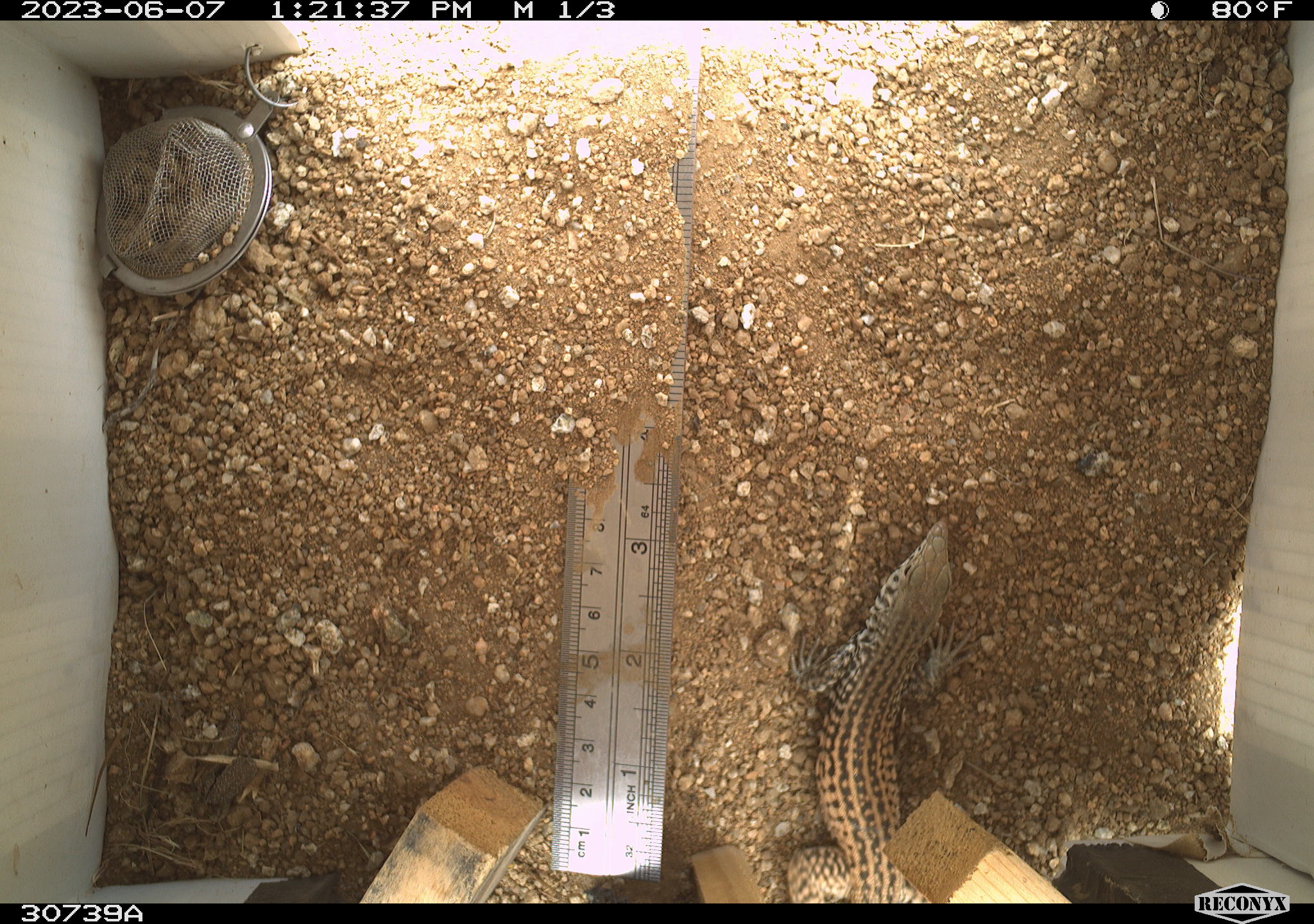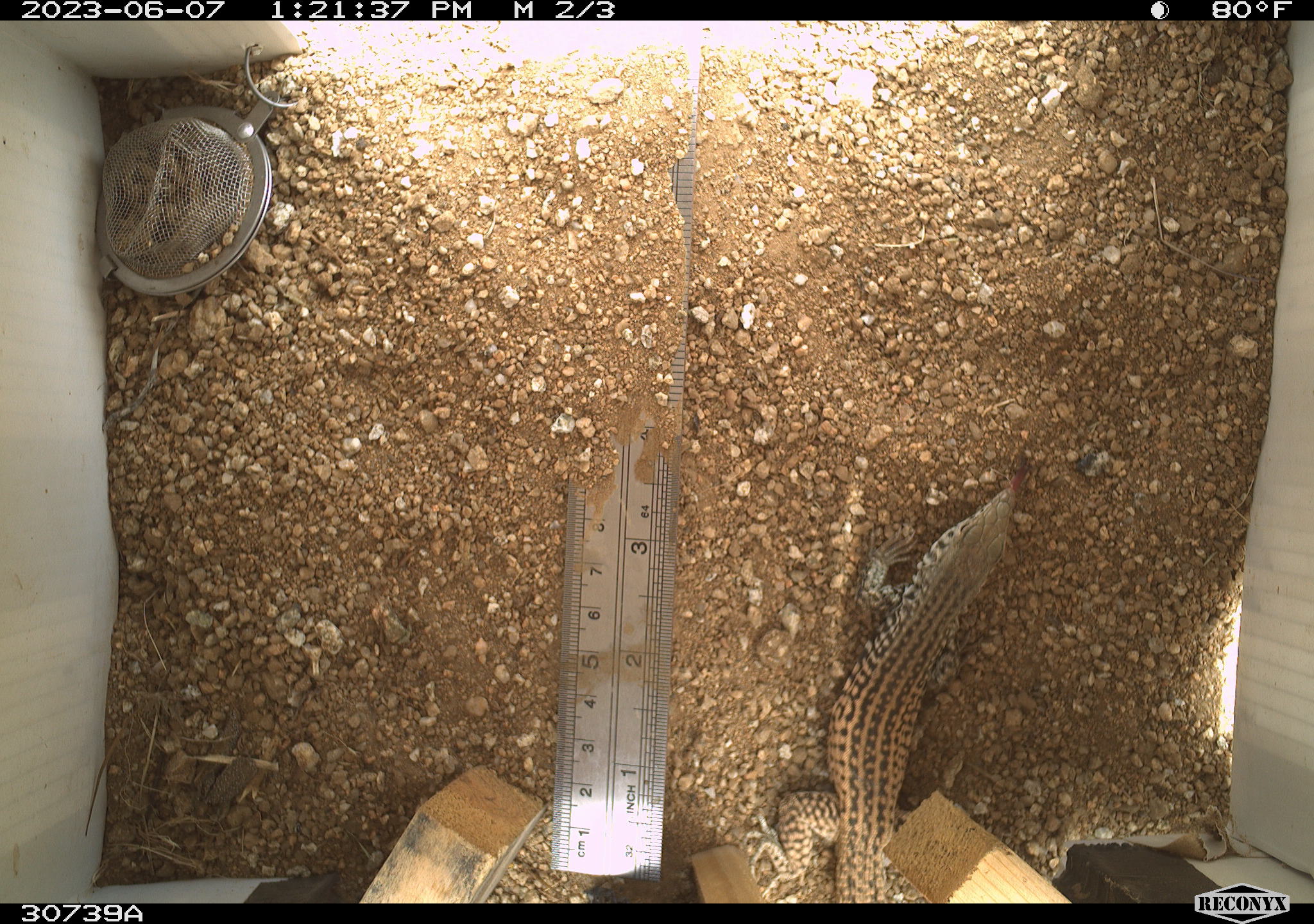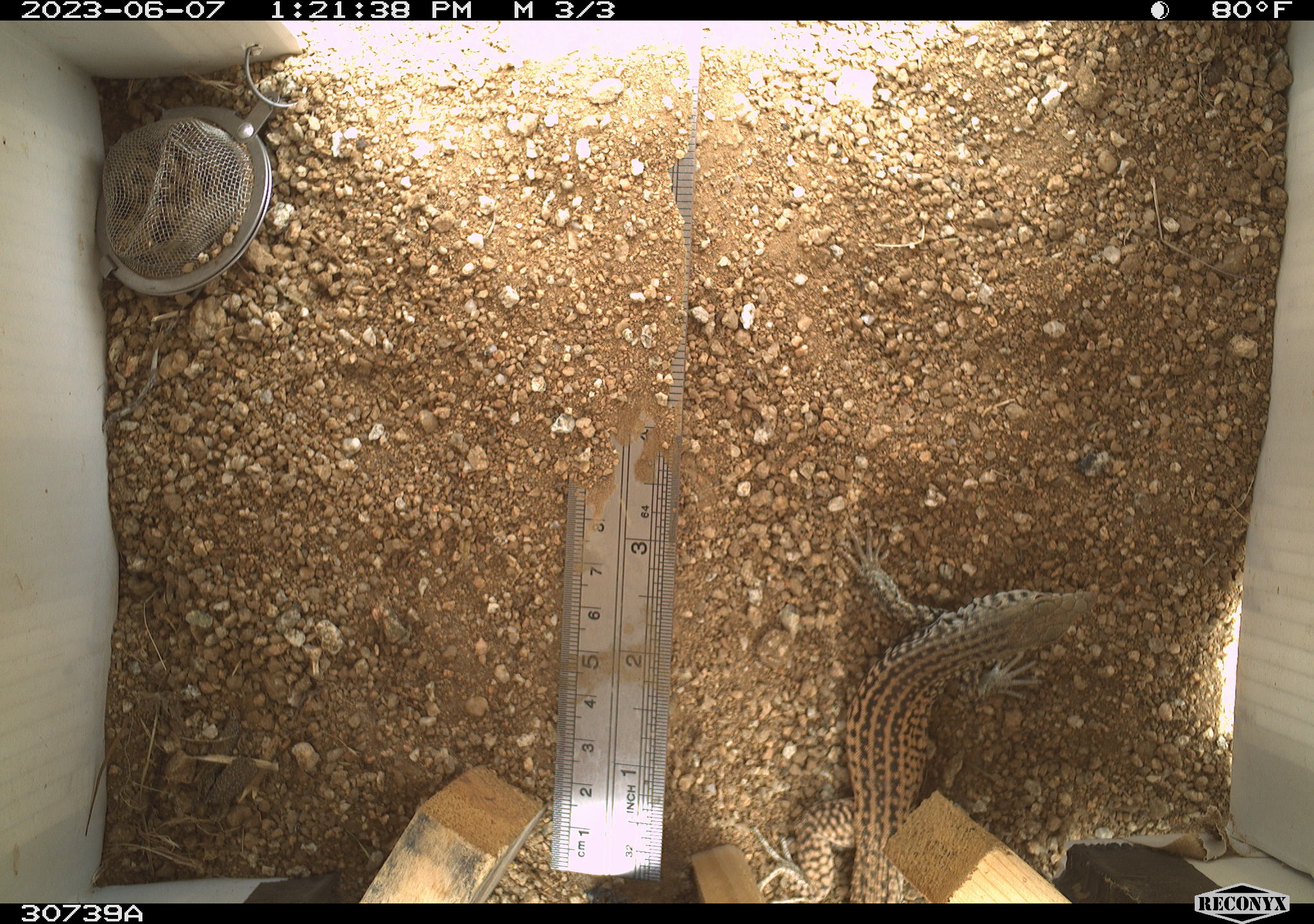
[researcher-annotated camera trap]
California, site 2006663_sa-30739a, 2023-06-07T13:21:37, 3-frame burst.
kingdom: Animalia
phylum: Chordata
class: Reptilia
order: Squamata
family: Teiidae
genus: Aspidoscelis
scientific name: Aspidoscelis tigris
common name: western whiptail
Western whiptail (Aspidoscelis tigris).